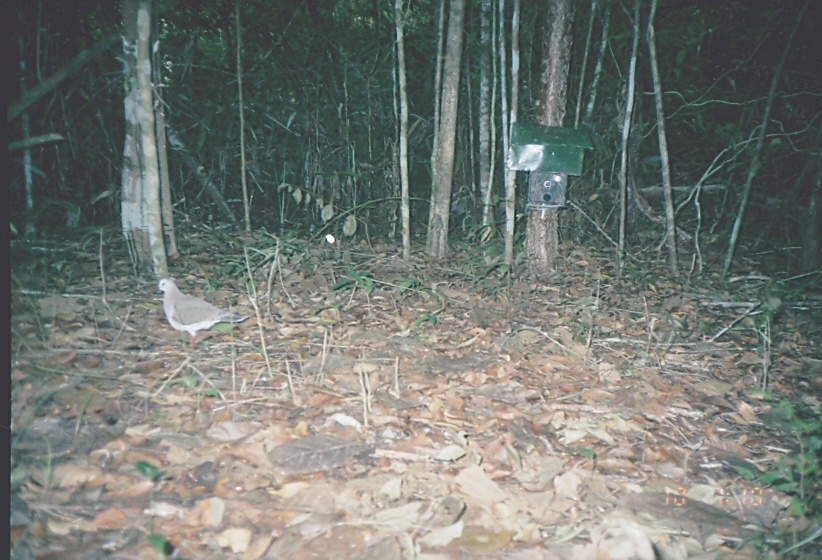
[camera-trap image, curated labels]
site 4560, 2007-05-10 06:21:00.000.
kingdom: Animalia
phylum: Chordata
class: Aves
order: Columbiformes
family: Columbidae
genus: Leptotila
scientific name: Leptotila verreauxi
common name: white-tipped dove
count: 1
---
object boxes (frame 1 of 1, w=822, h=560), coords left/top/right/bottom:
leptotila verreauxi: 153/277/250/349